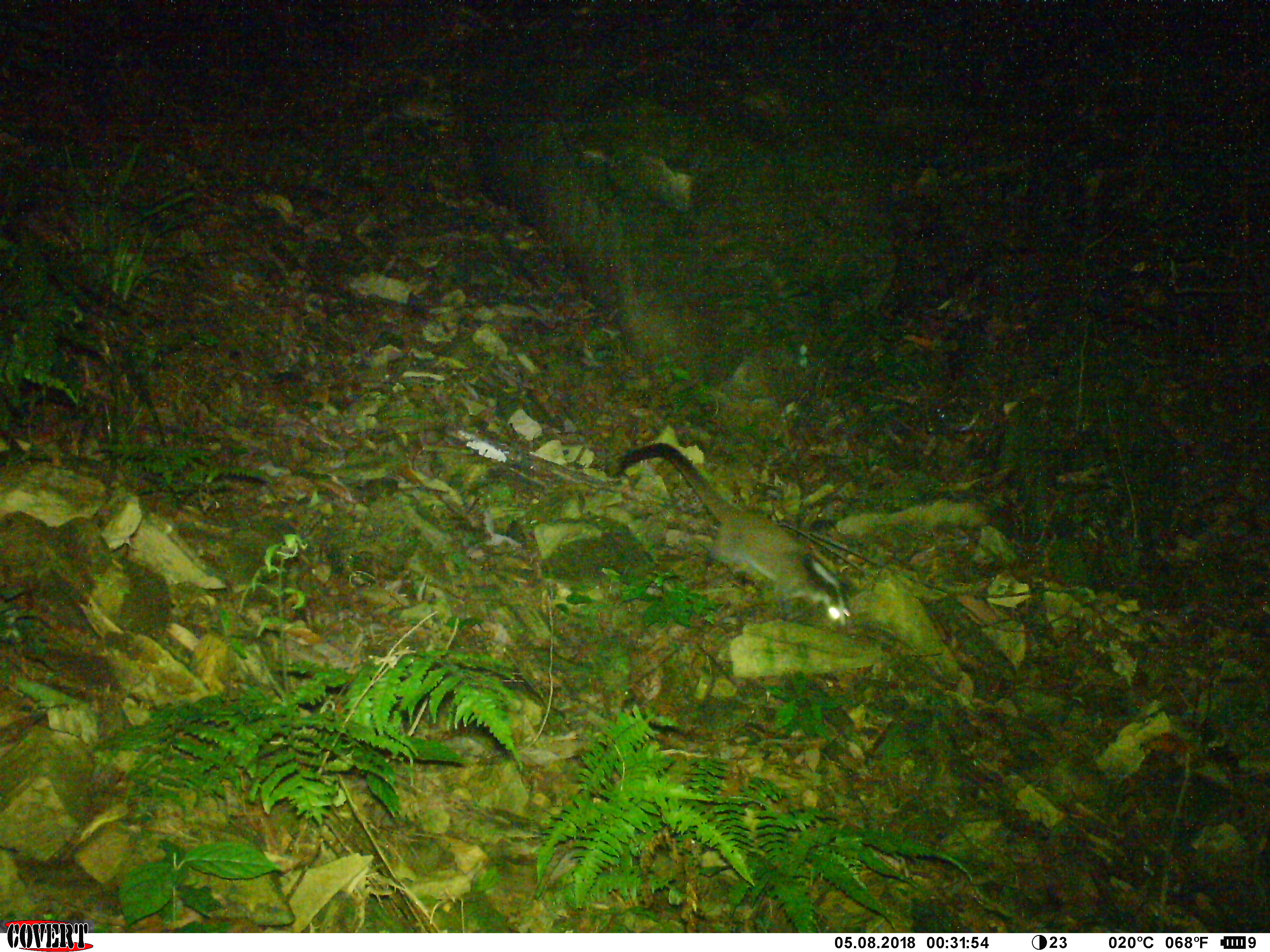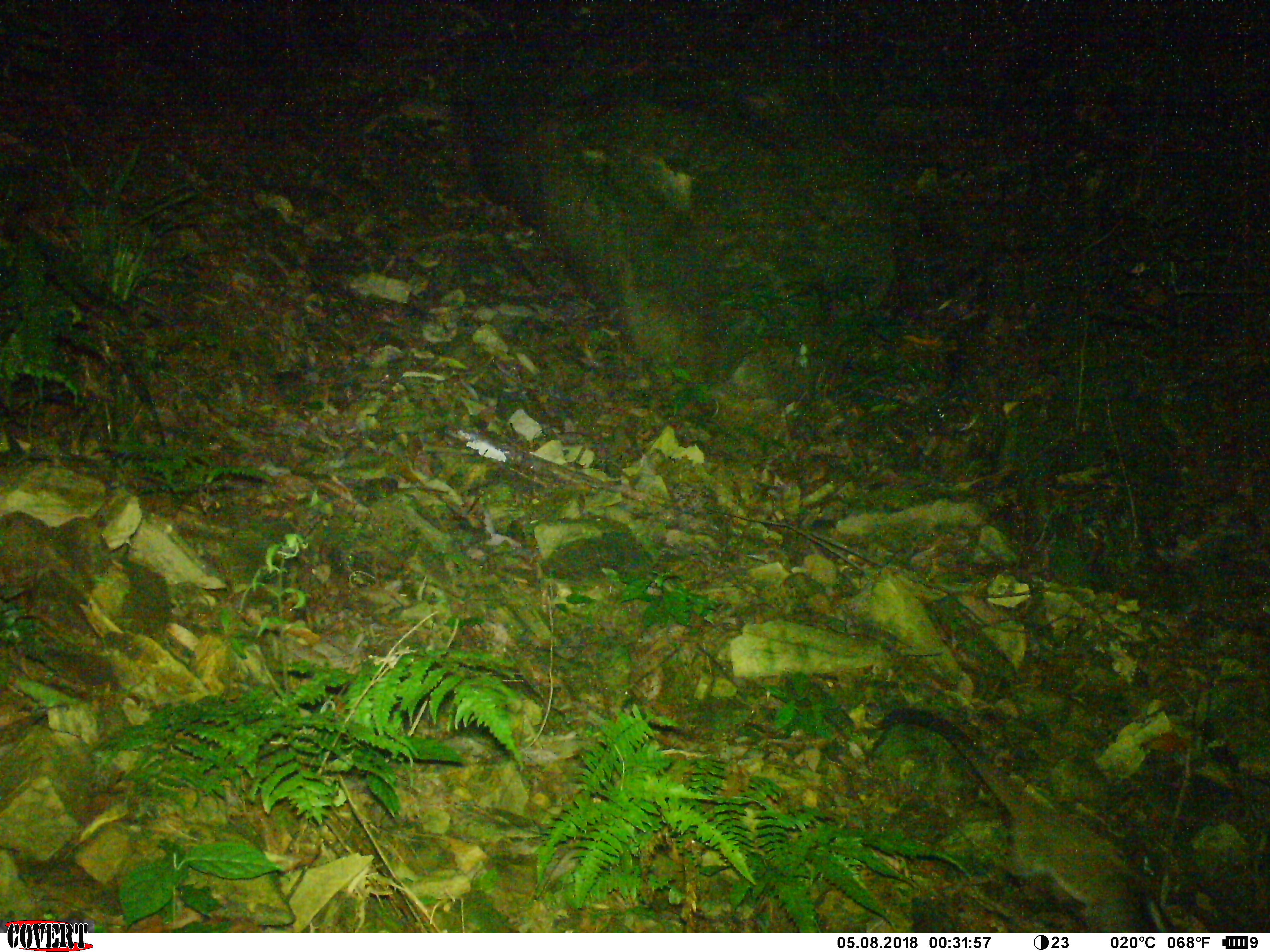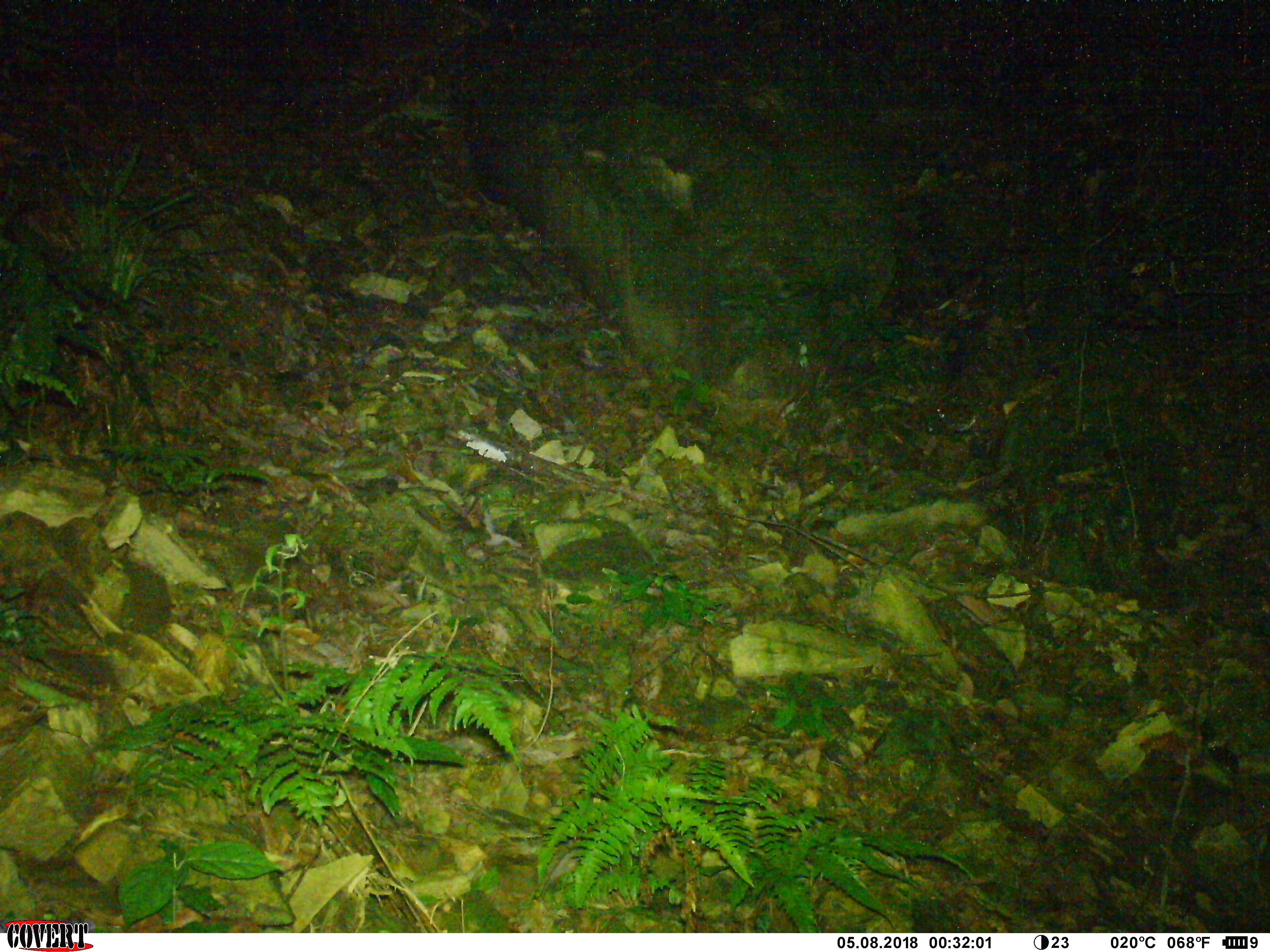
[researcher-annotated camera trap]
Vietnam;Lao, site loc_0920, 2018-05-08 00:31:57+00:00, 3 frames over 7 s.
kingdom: Animalia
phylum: Chordata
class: Mammalia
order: Carnivora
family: Viverridae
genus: Paguma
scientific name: Paguma larvata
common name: masked palm civet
Masked palm civet (Paguma larvata). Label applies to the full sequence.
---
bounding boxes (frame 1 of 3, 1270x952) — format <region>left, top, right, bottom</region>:
masked palm civet: <region>603, 441, 854, 628</region>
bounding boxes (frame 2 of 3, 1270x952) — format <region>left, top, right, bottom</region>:
masked palm civet: <region>871, 706, 1180, 933</region>